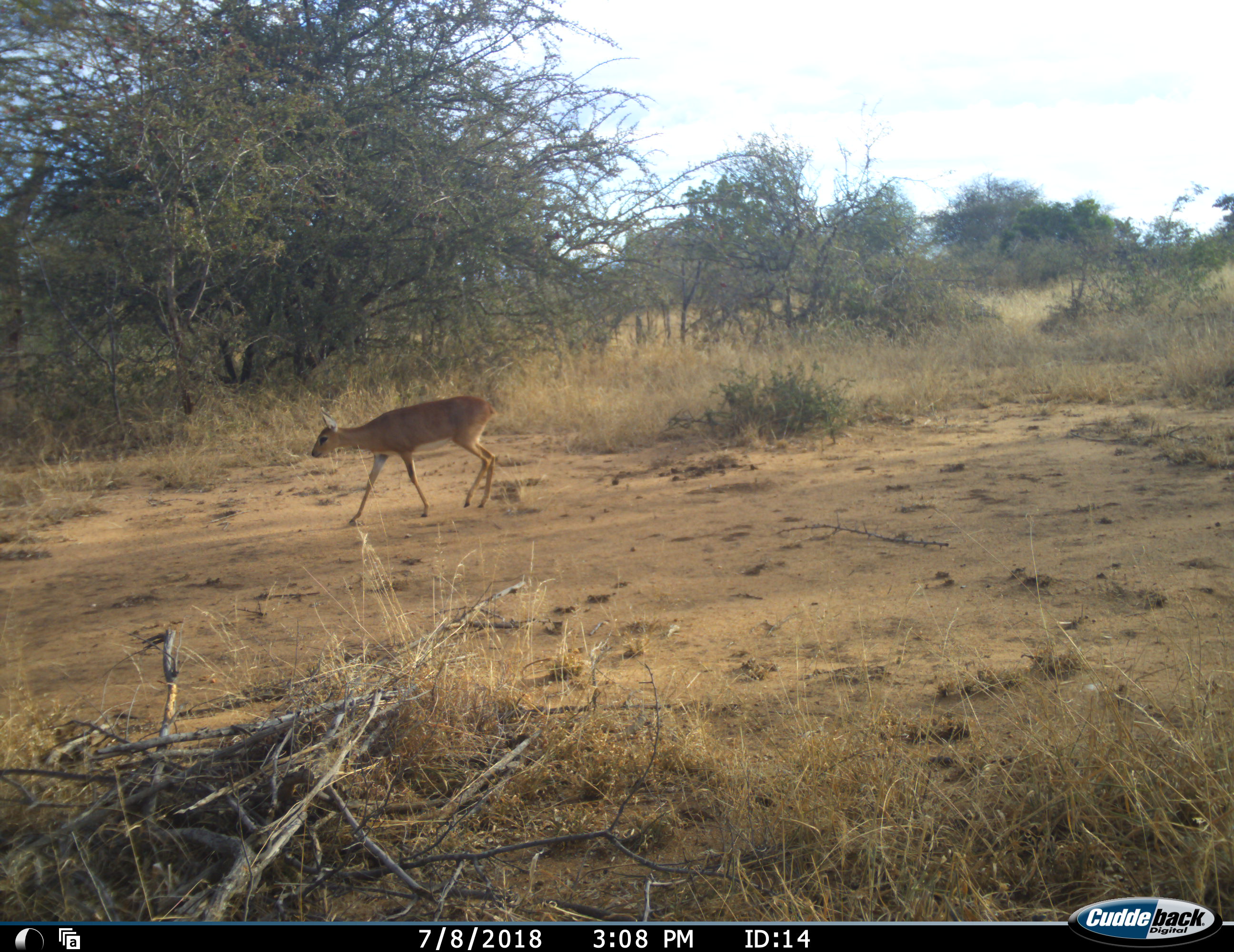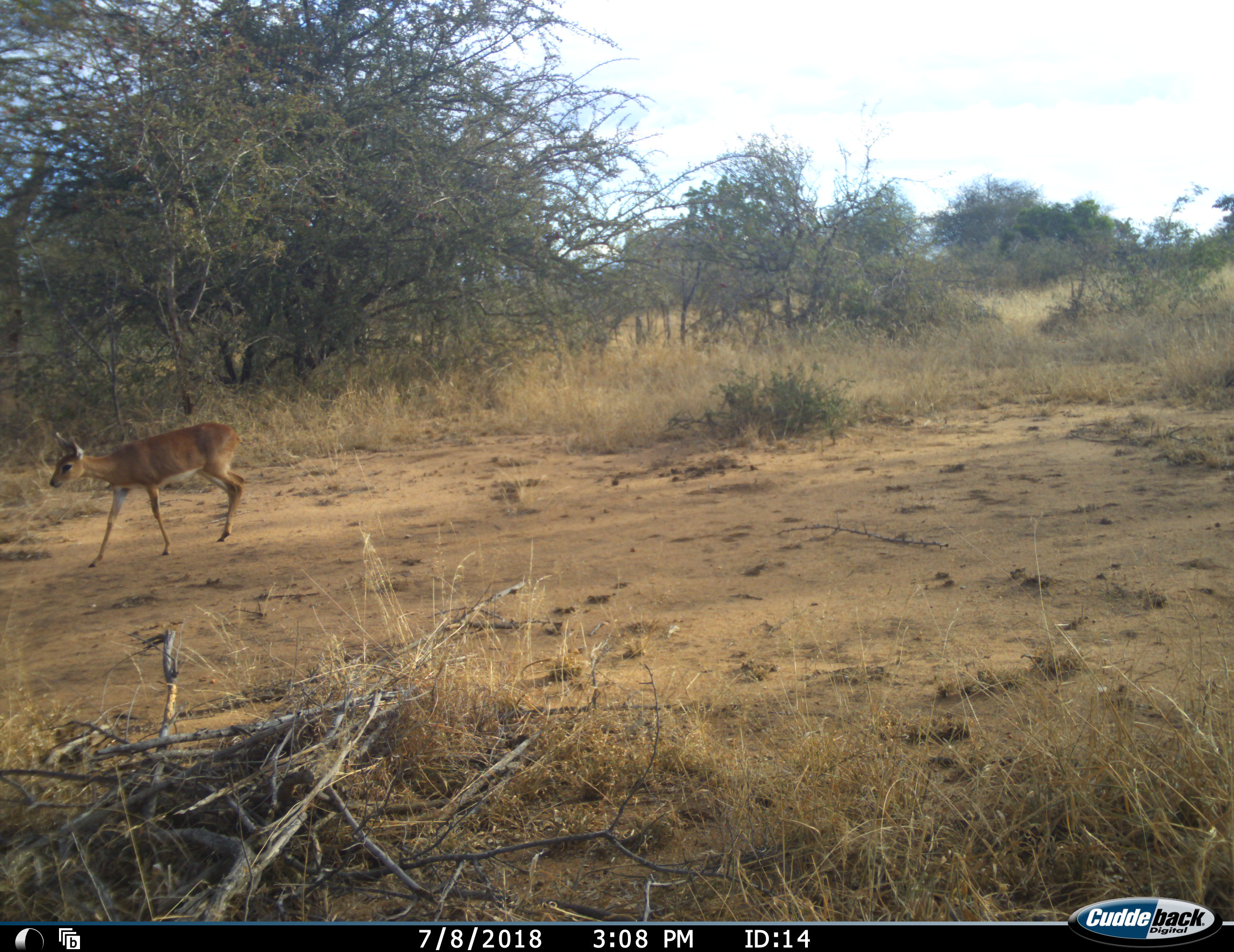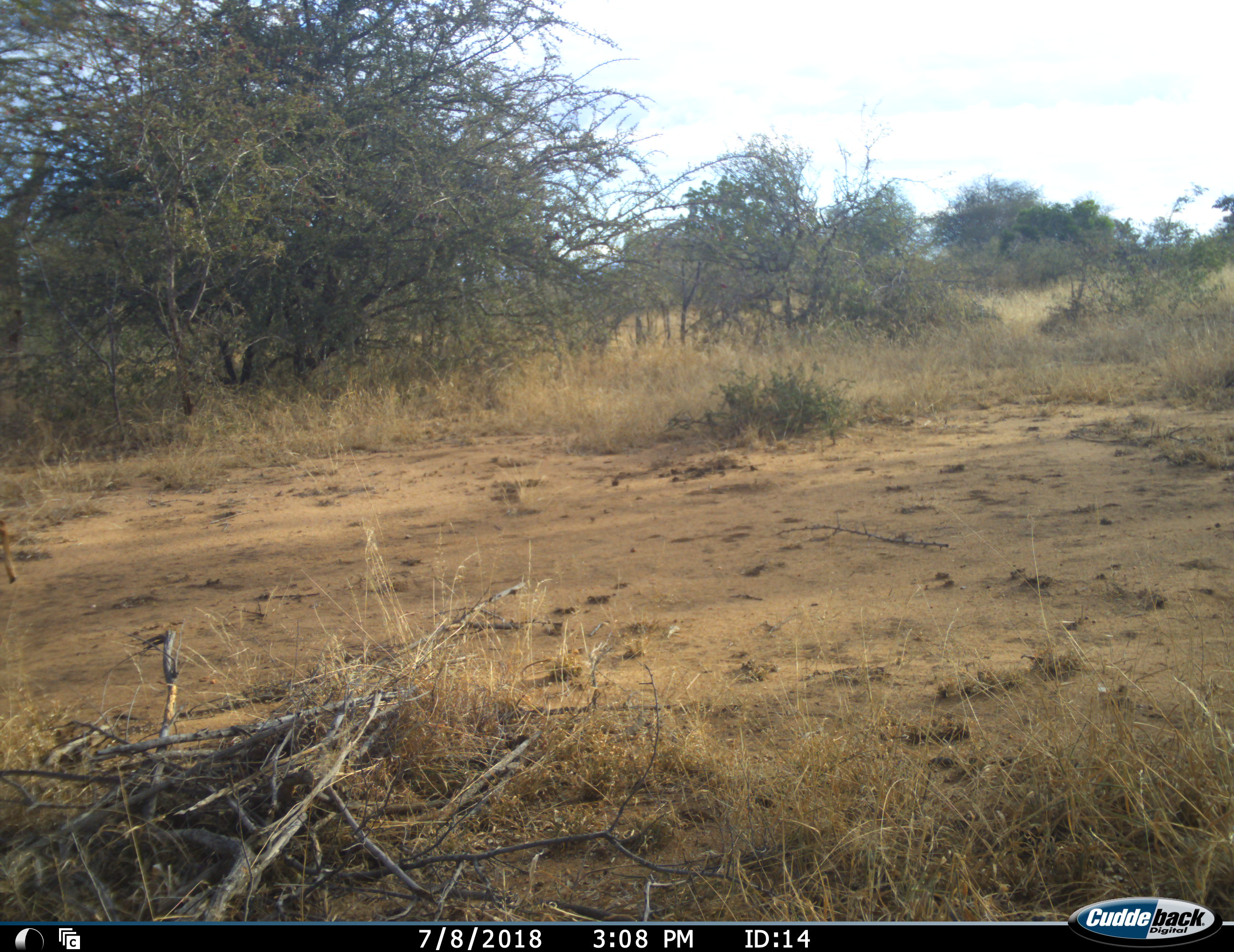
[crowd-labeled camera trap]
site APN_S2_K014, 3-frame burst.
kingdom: Animalia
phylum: Chordata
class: Mammalia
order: Artiodactyla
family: Bovidae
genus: Raphicerus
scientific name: Raphicerus campestris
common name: steenbok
Steenbok (Raphicerus campestris), count 1. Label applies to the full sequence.